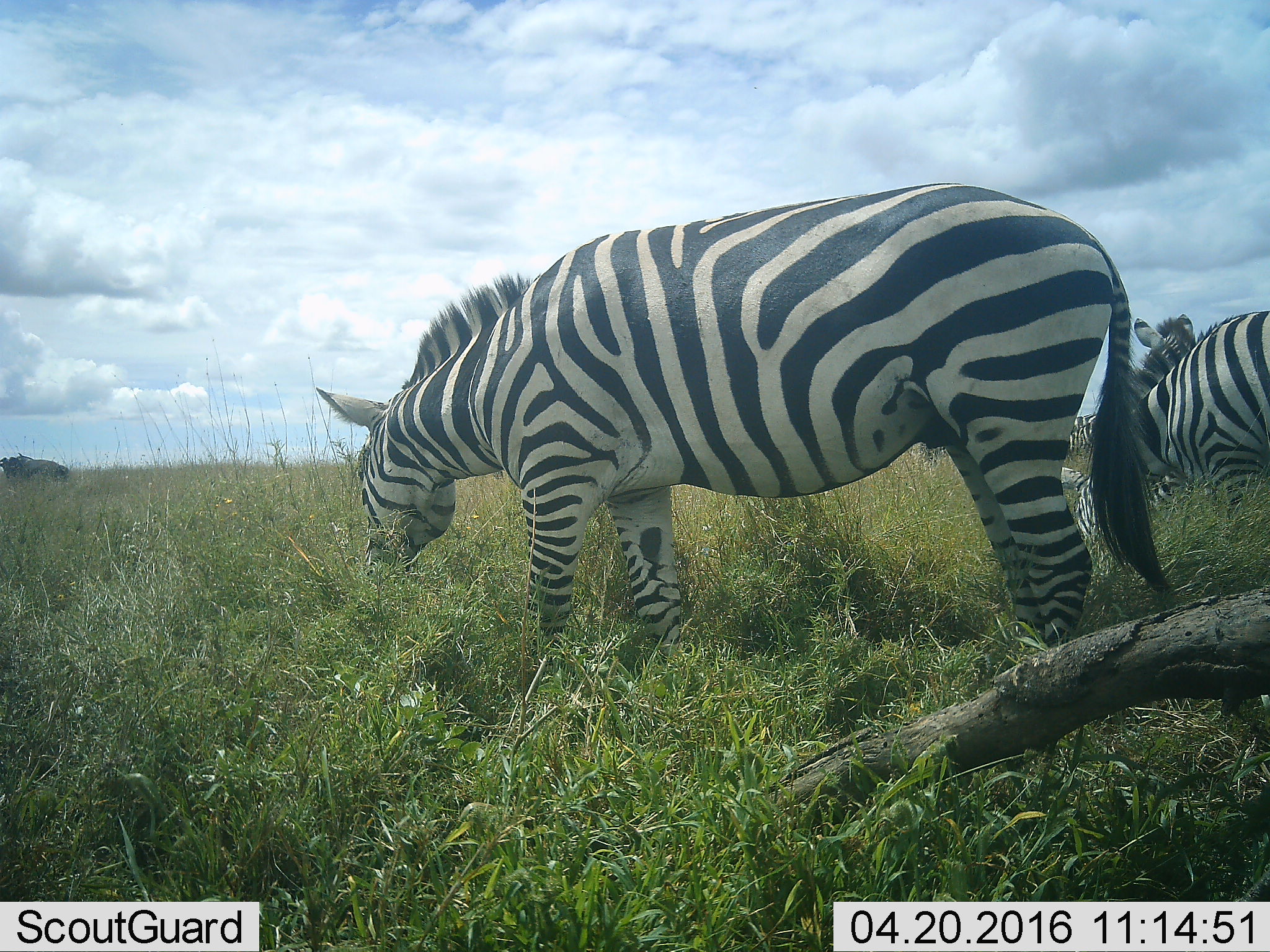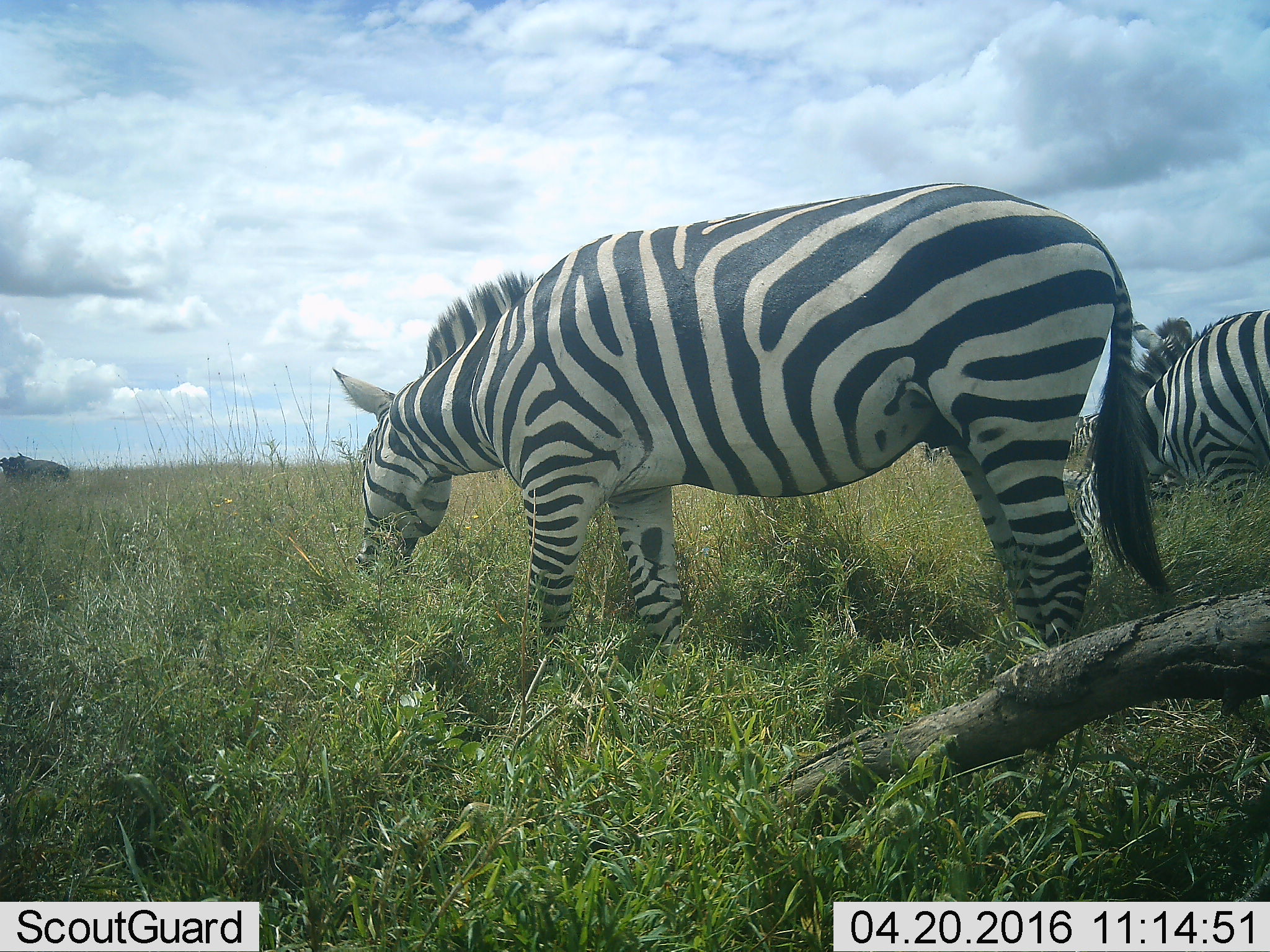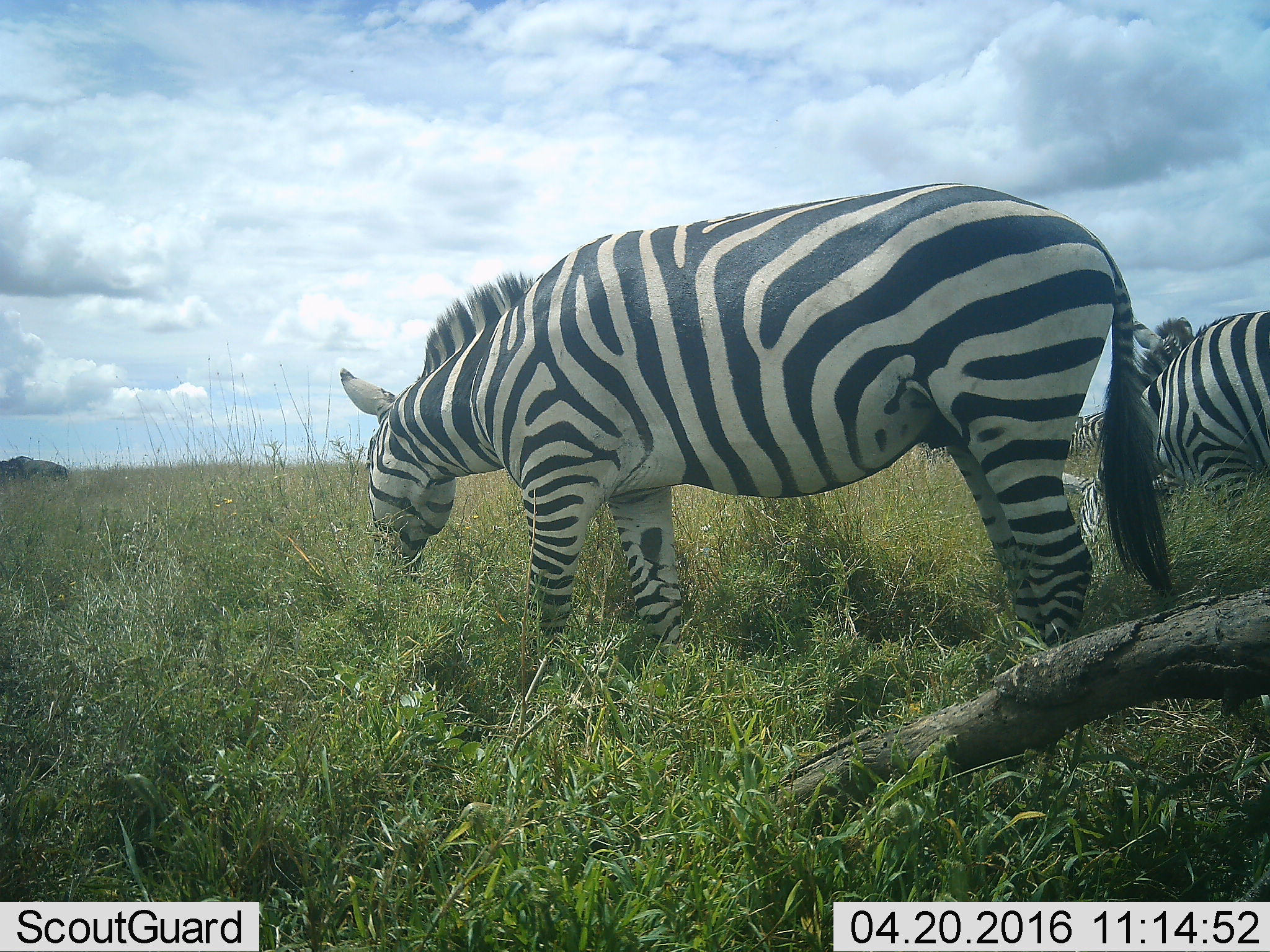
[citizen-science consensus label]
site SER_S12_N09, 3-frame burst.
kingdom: Animalia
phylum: Chordata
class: Mammalia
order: Perissodactyla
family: Equidae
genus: Equus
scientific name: Equus quagga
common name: plains zebra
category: zebraplains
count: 3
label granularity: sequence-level